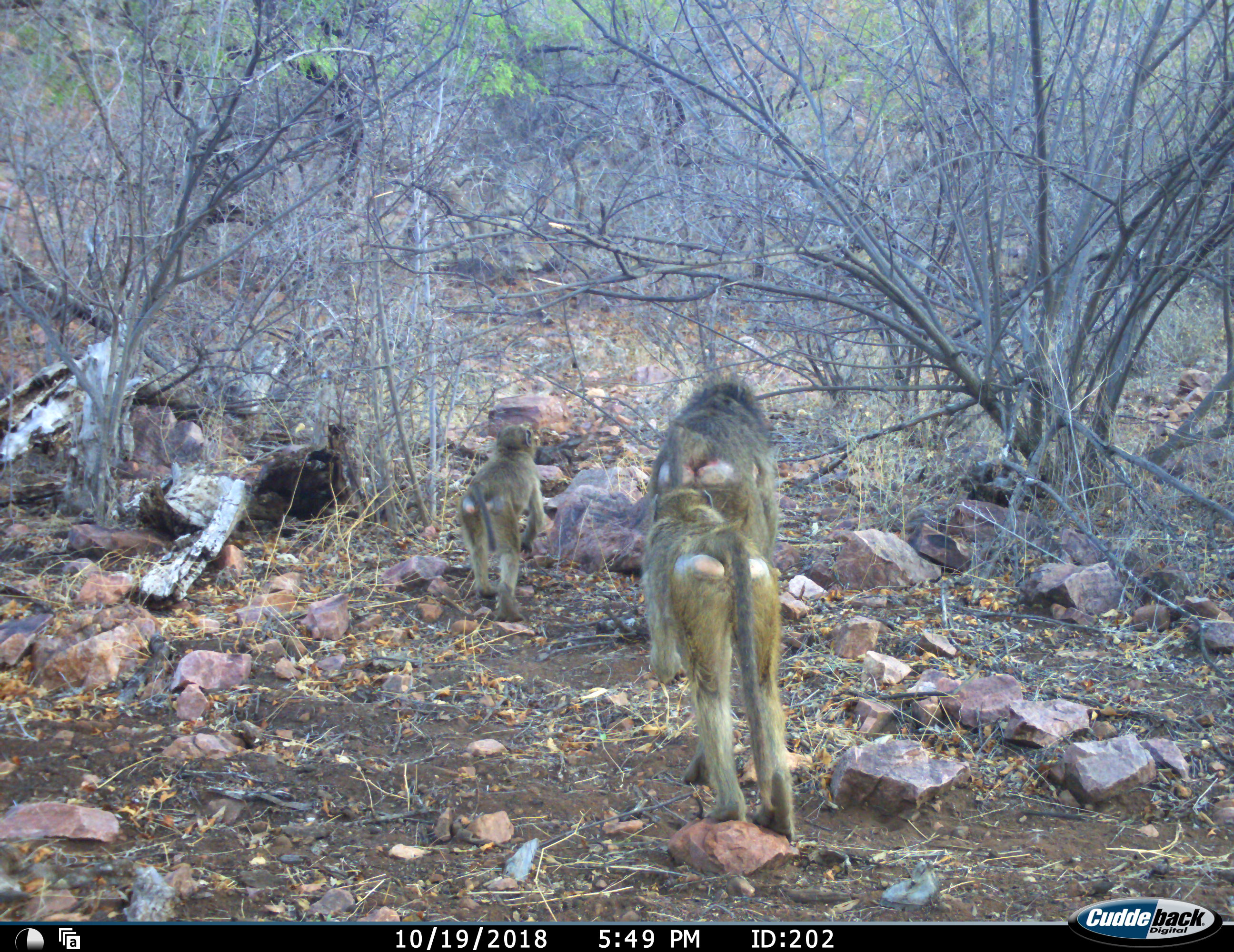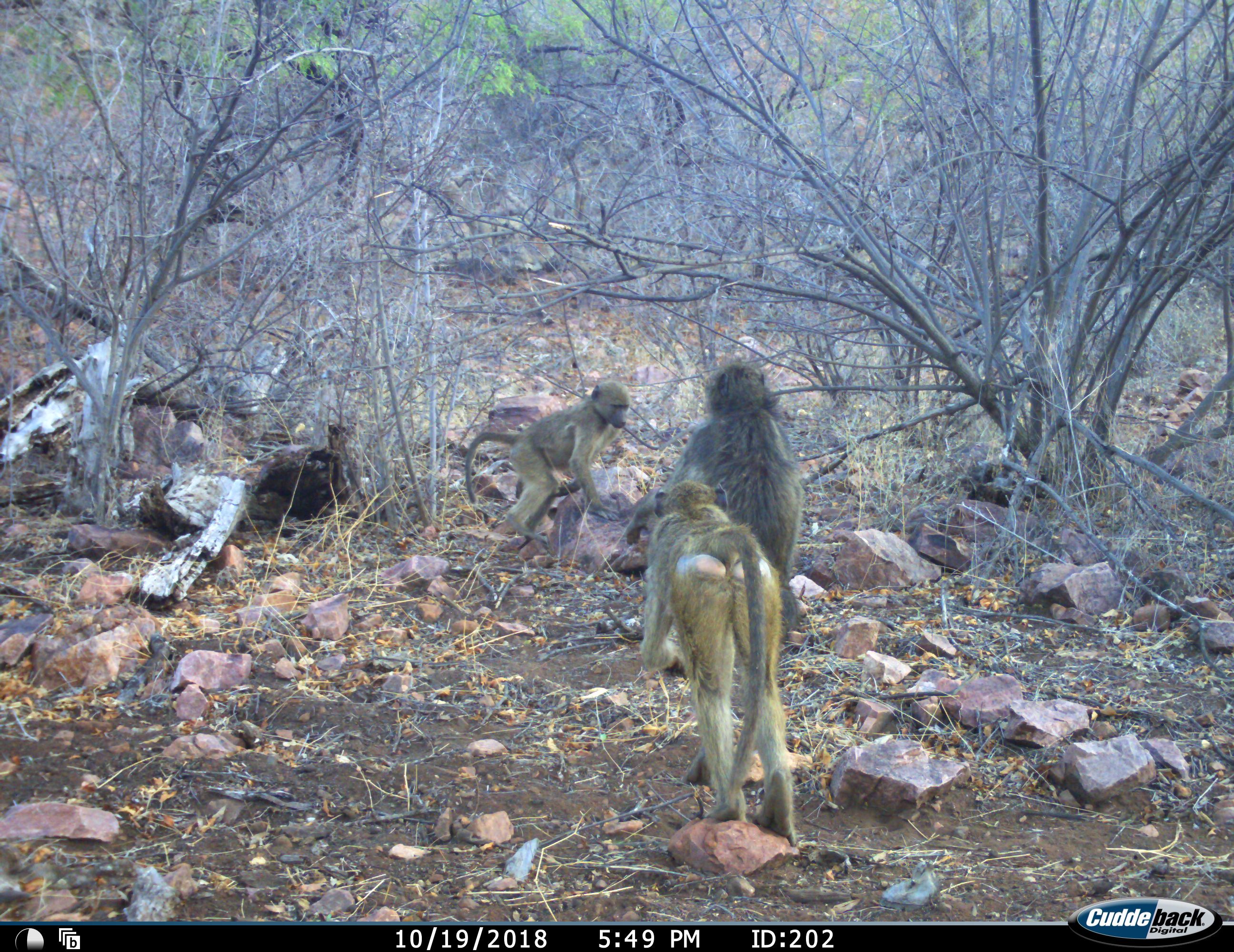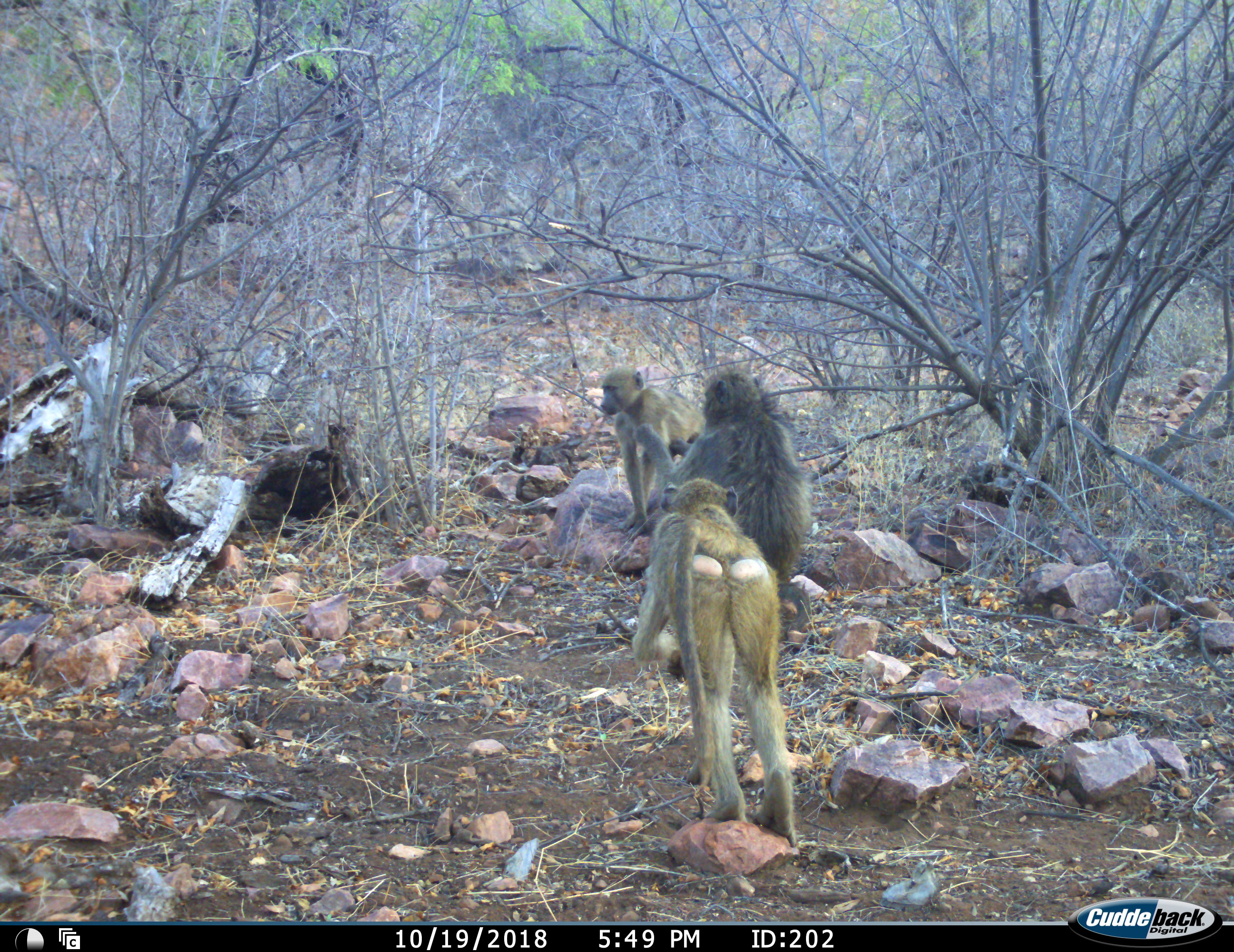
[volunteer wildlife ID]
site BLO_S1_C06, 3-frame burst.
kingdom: Animalia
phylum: Chordata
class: Mammalia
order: Primates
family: Cercopithecidae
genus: Papio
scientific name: Papio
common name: baboon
Baboon (Papio), count 3. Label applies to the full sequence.